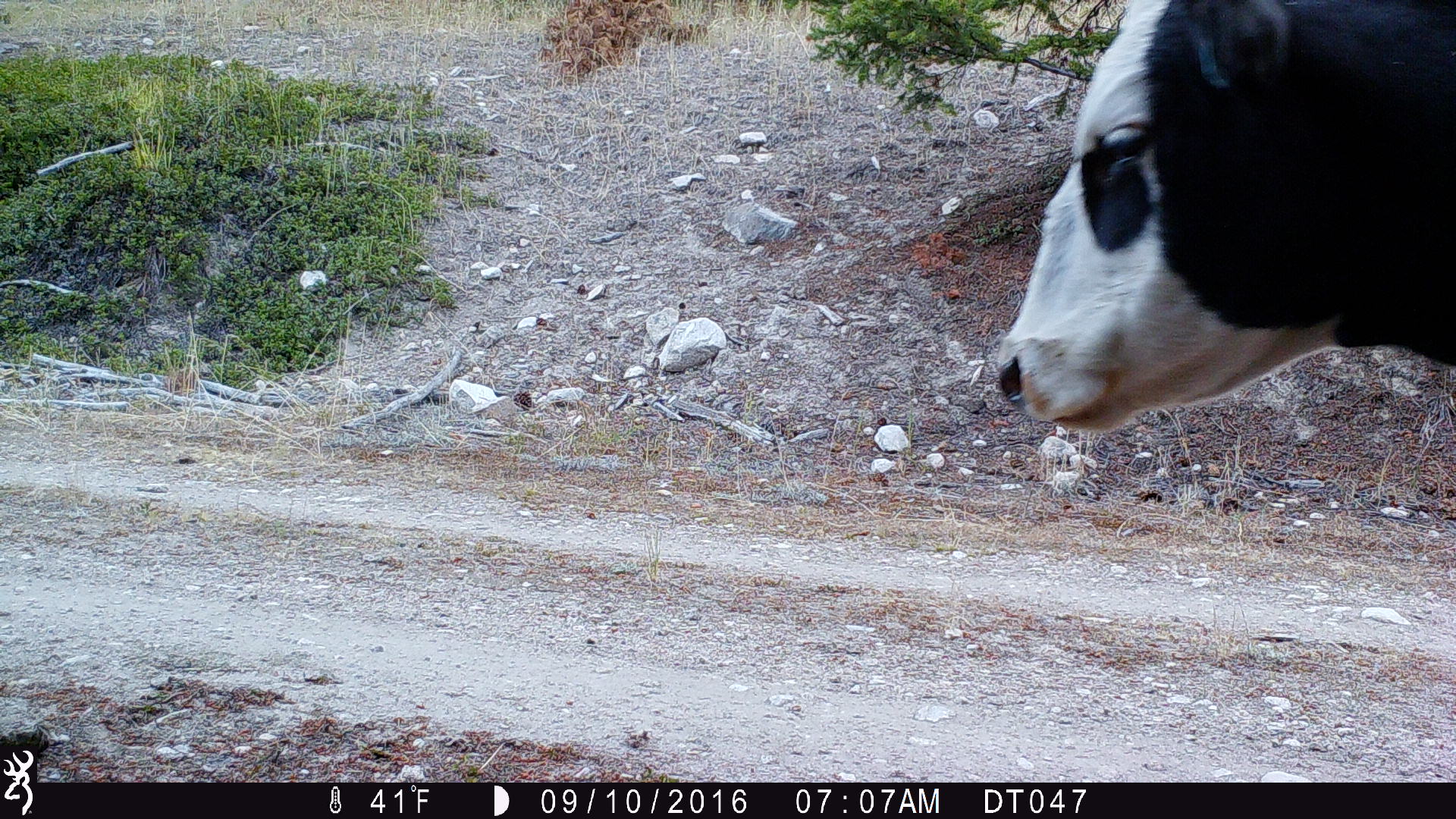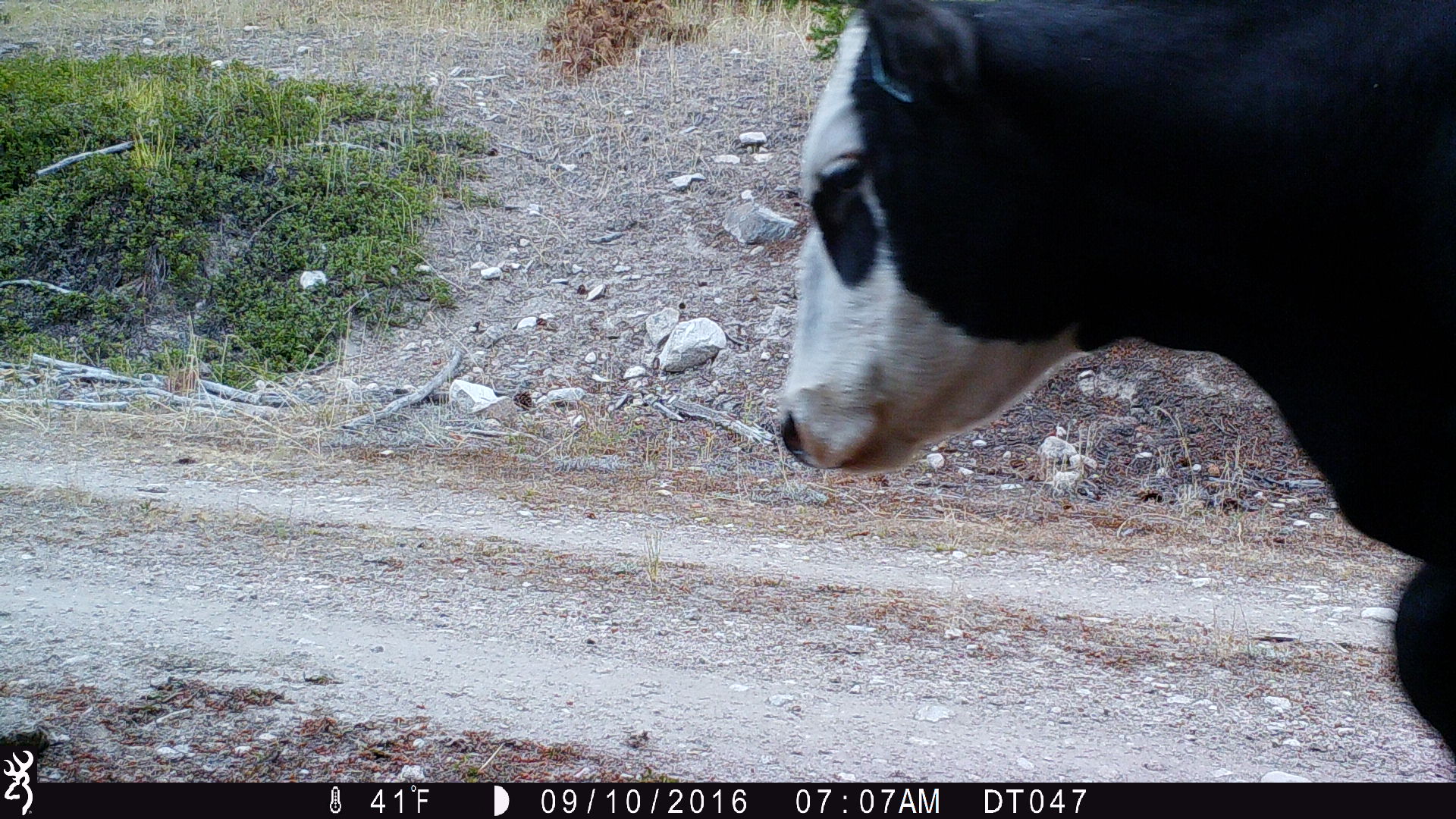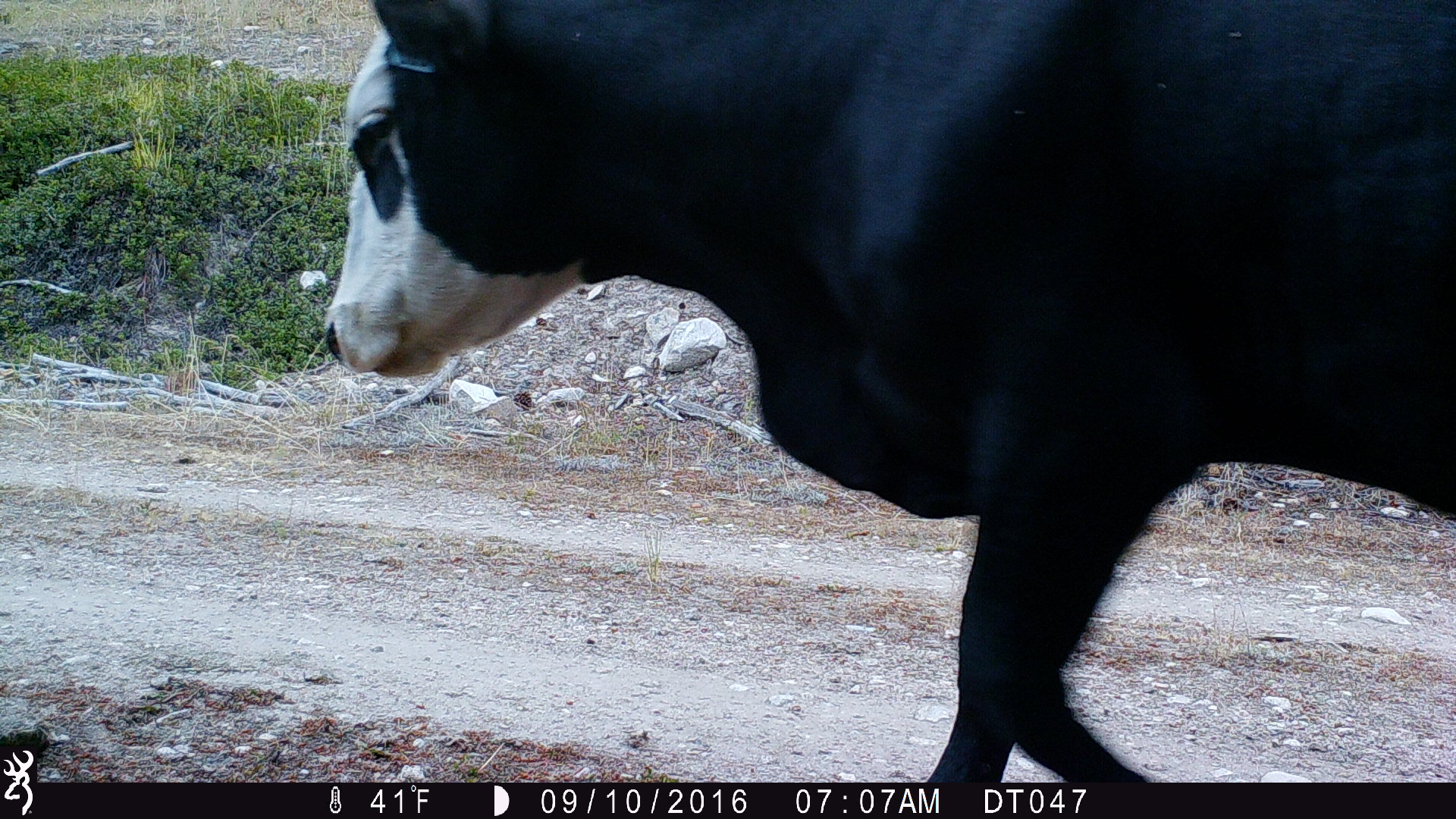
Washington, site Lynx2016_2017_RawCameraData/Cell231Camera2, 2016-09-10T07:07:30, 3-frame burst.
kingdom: Animalia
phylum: Chordata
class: Mammalia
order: Artiodactyla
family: Bovidae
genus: Bos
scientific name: Bos taurus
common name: domestic cattle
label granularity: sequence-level